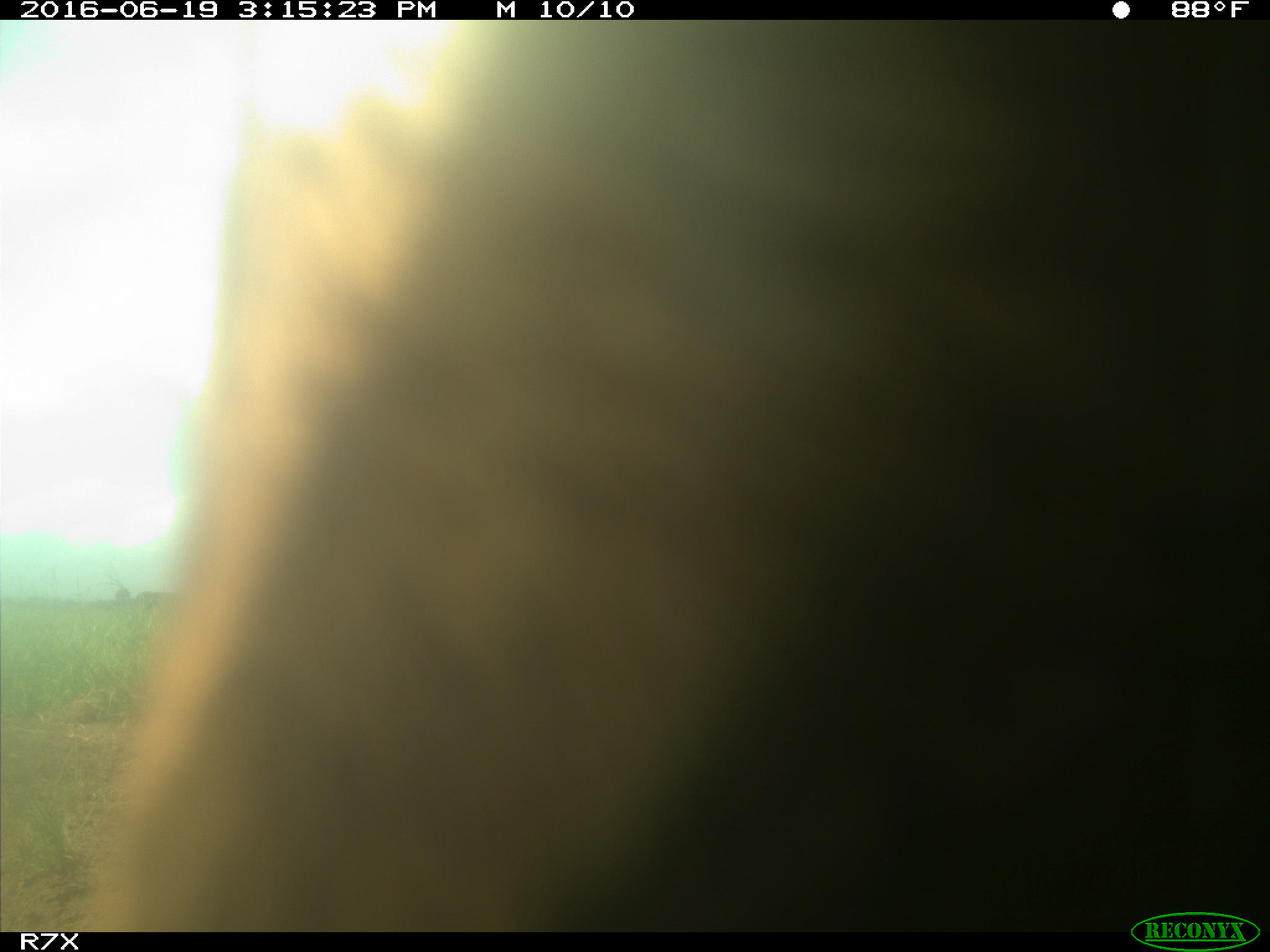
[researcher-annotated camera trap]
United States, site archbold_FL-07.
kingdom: Animalia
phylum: Chordata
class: Mammalia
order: Artiodactyla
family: Bovidae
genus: Bos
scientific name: Bos taurus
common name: domestic cow